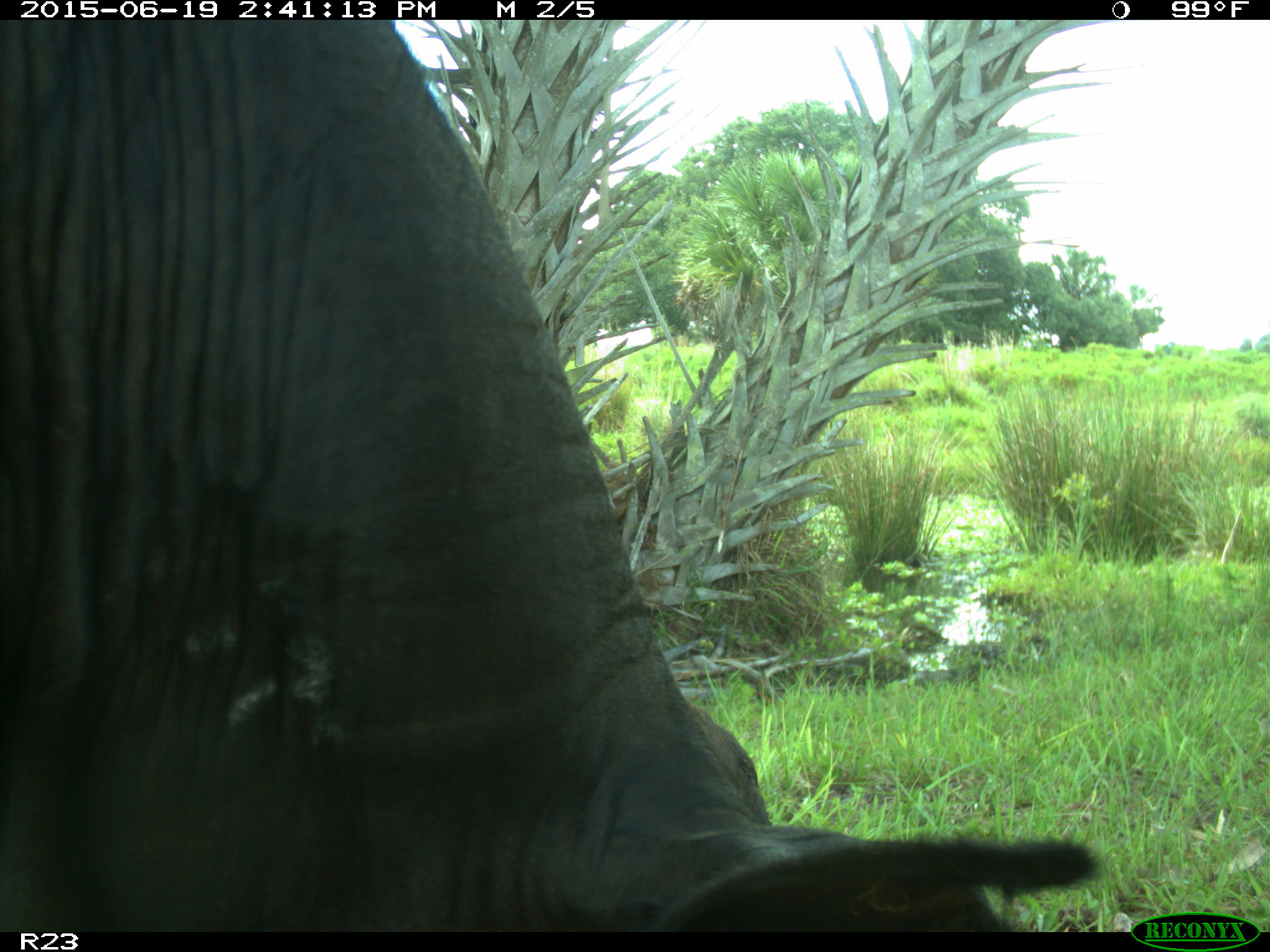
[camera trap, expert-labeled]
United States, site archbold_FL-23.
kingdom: Animalia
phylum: Chordata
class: Mammalia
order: Artiodactyla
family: Bovidae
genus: Bos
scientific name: Bos taurus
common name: domestic cow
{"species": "Bos taurus (domestic cow)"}